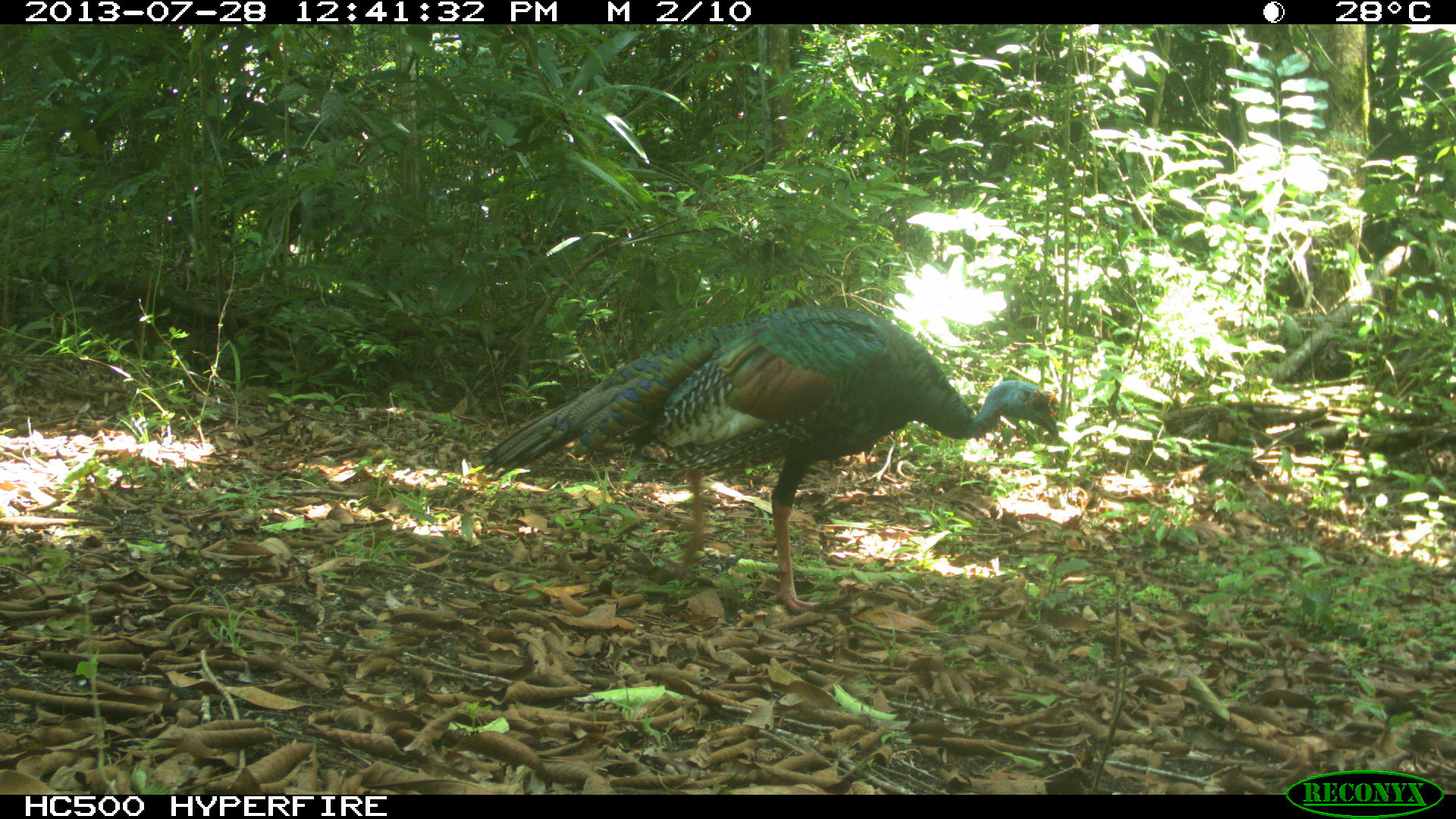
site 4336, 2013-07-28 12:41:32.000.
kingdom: Animalia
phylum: Chordata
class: Aves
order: Galliformes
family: Phasianidae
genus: Meleagris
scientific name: Meleagris ocellata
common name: ocellated turkey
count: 1